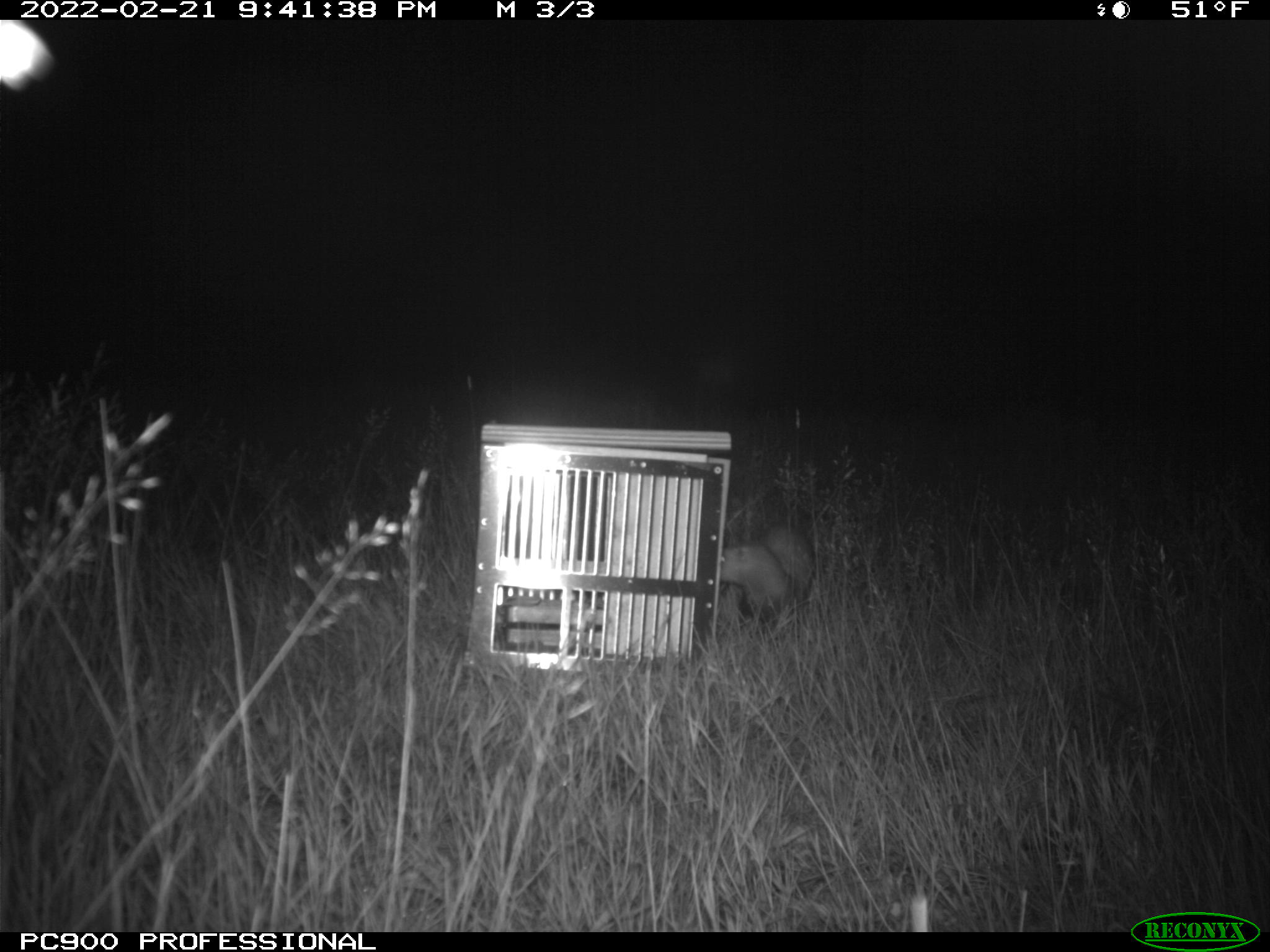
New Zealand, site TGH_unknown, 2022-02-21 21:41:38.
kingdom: Animalia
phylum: Chordata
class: Mammalia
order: Carnivora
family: Mustelidae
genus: Mustela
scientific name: Mustela furo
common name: ferret